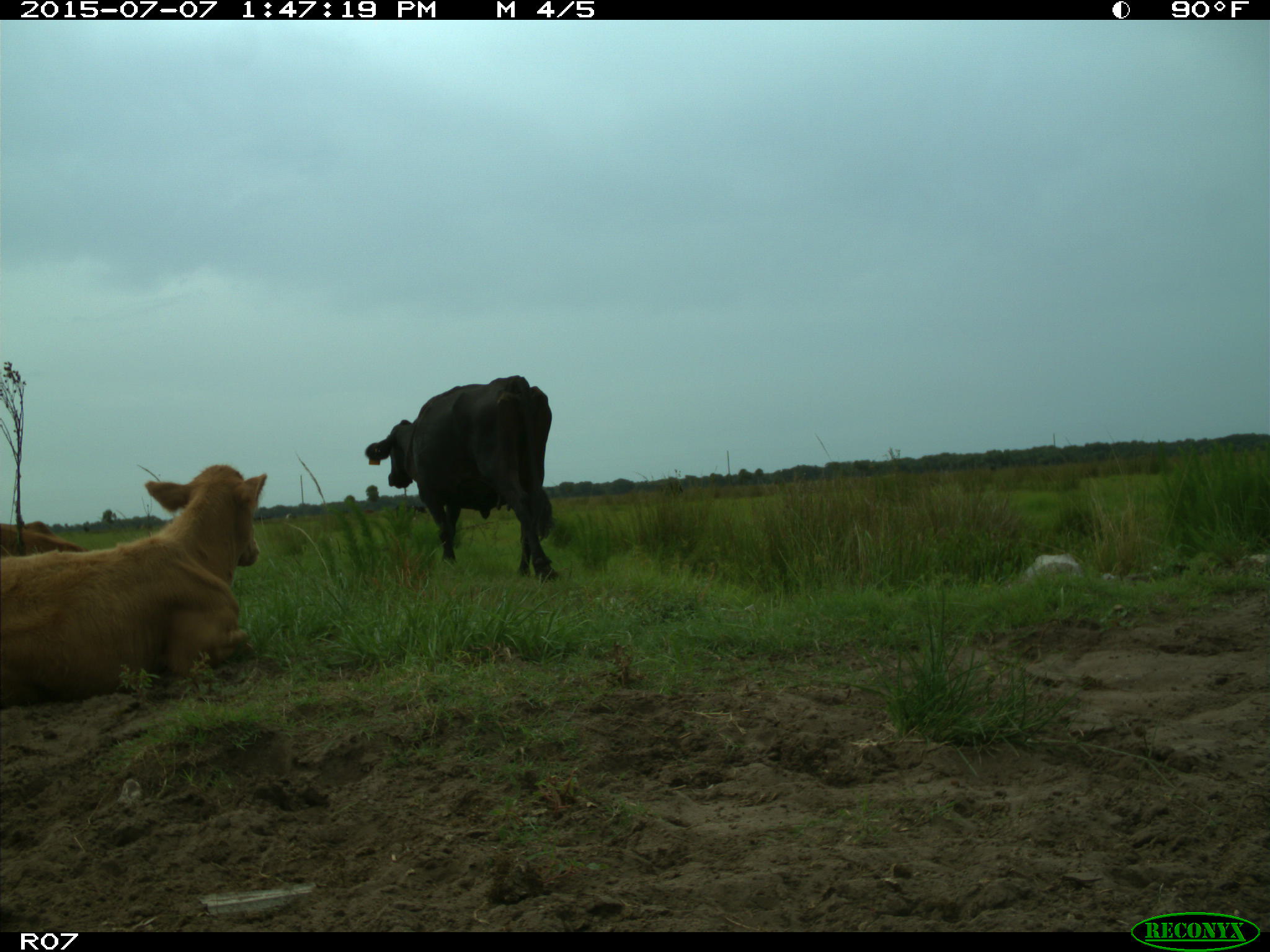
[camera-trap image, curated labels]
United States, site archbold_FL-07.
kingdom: Animalia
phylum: Chordata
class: Mammalia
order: Artiodactyla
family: Bovidae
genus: Bos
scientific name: Bos taurus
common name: domestic cow